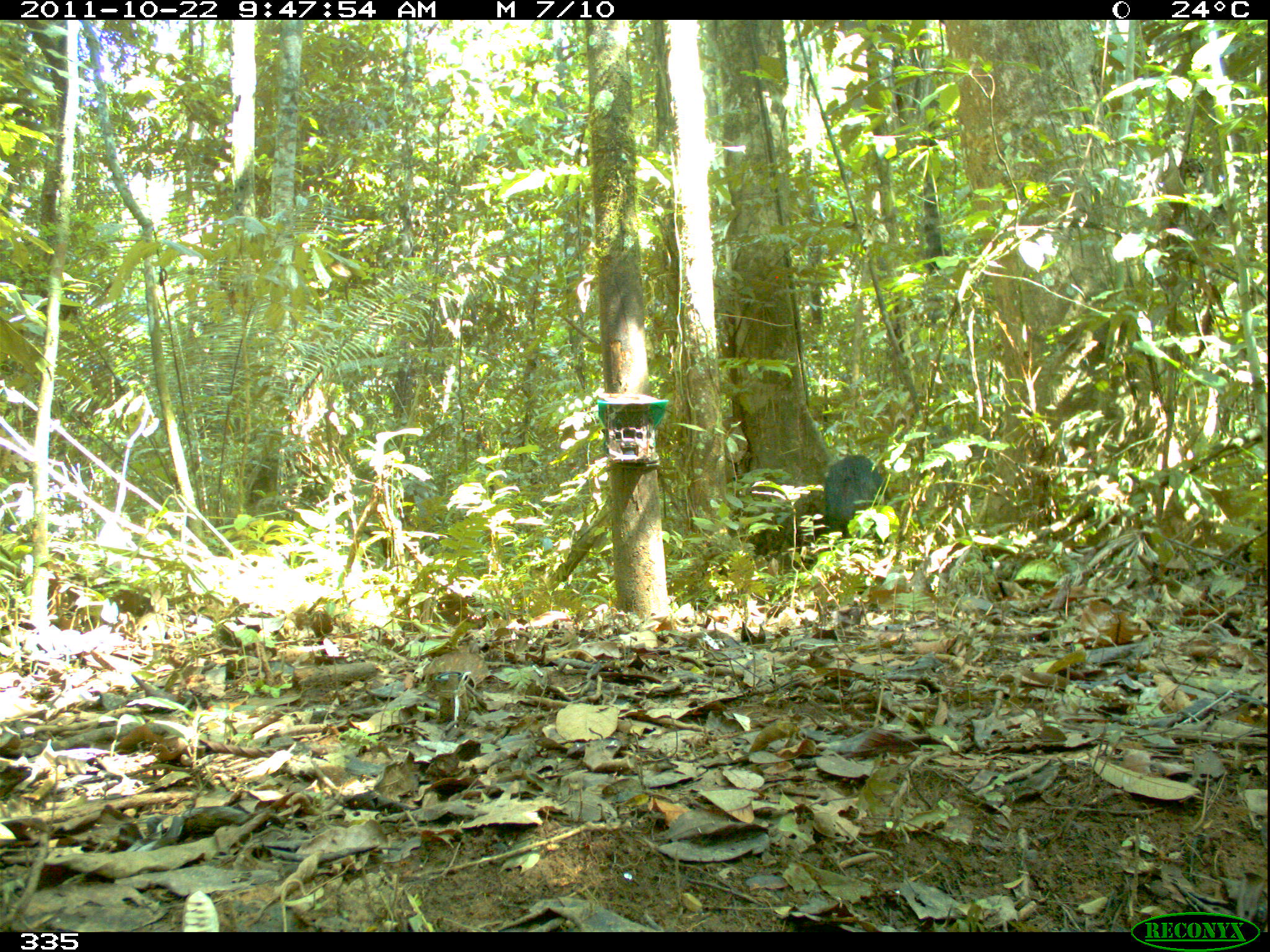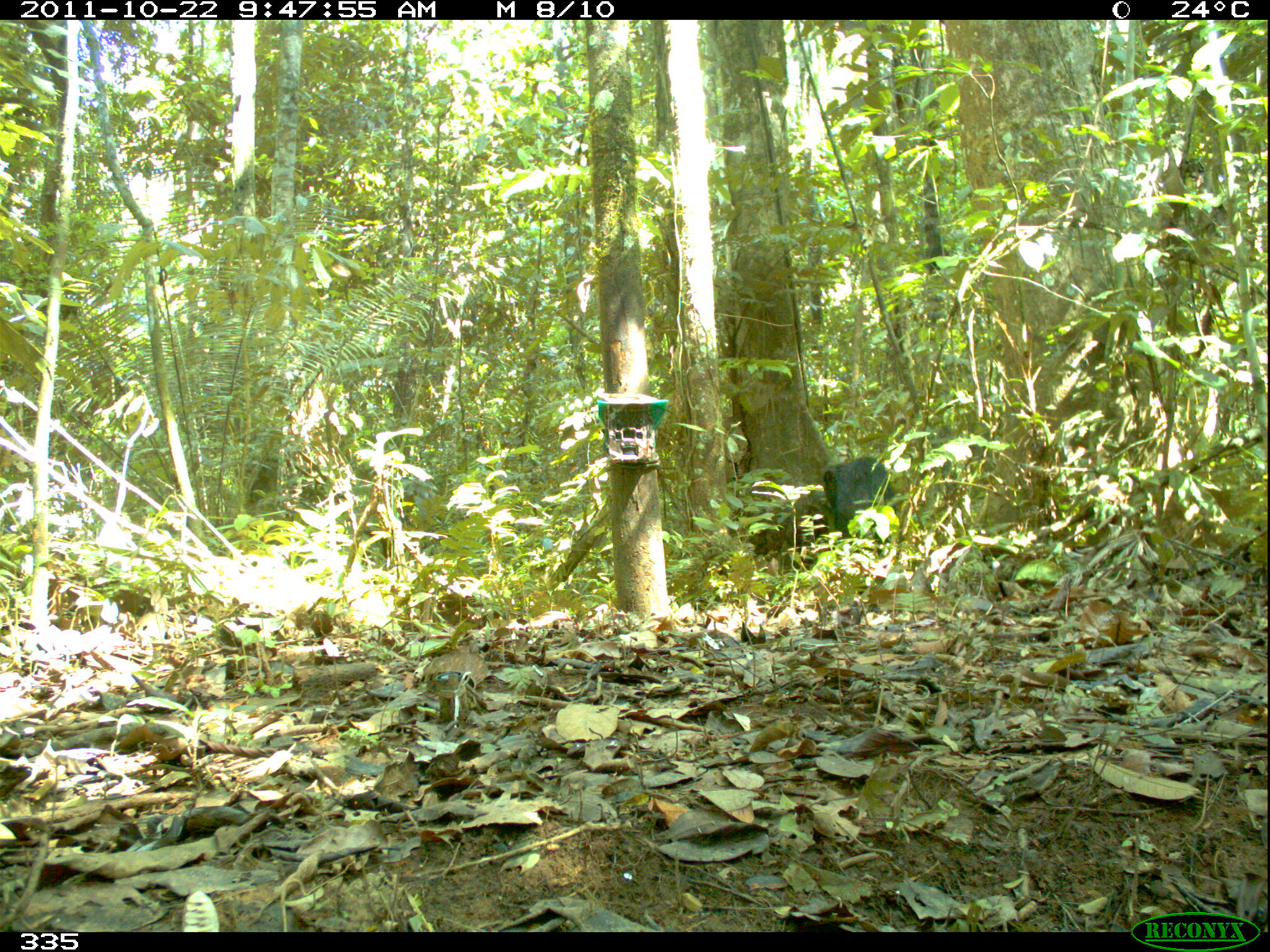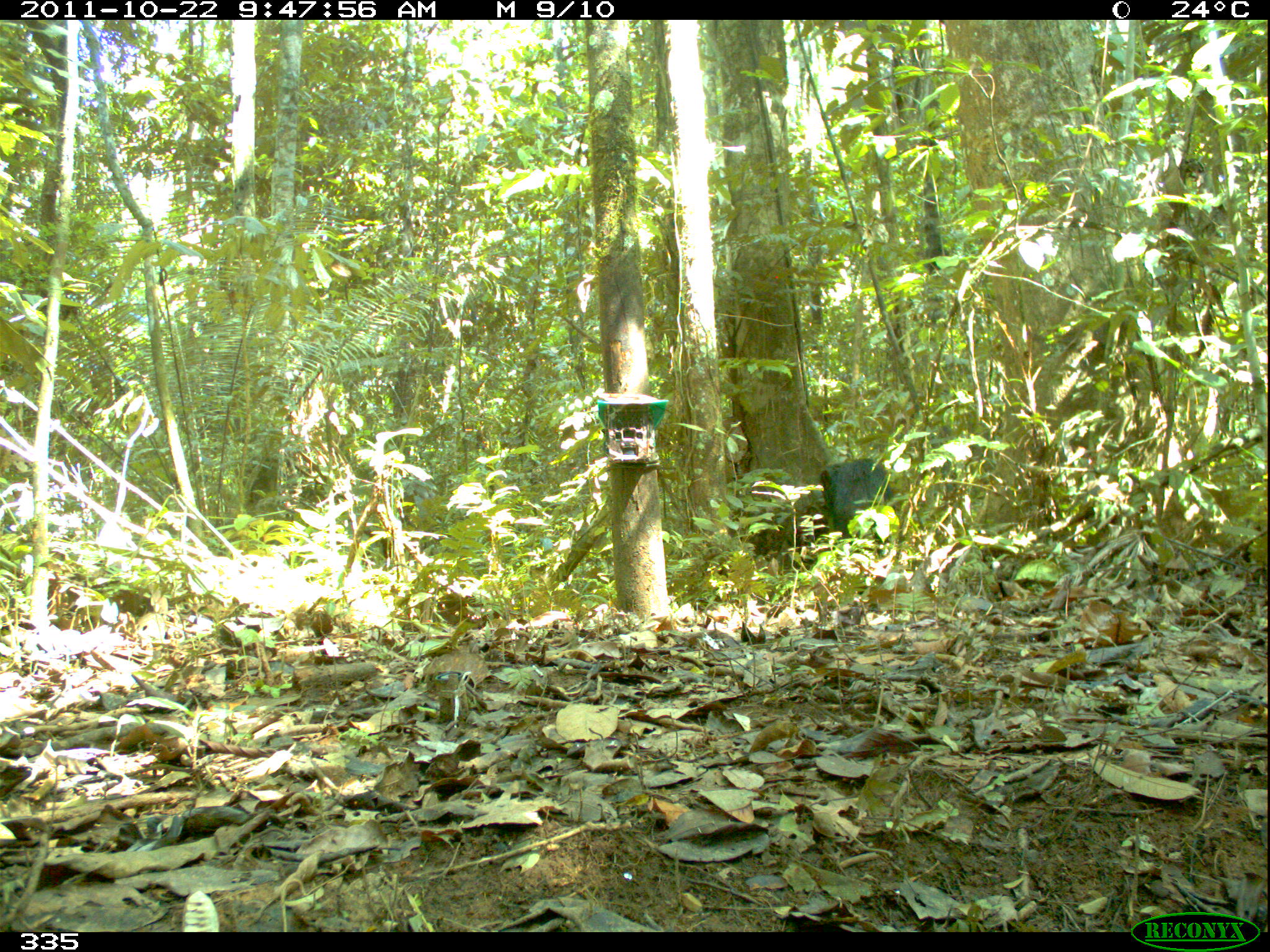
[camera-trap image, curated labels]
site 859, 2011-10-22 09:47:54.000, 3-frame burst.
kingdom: Animalia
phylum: Chordata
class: Mammalia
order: Artiodactyla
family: Tayassuidae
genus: Tayassu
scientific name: Tayassu pecari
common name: white-lipped peccary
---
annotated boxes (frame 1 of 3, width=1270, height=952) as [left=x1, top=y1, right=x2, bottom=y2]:
tayassu pecari: [left=820, top=454, right=889, bottom=554]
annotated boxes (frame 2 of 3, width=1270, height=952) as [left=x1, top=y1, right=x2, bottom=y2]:
tayassu pecari: [left=822, top=457, right=896, bottom=555]